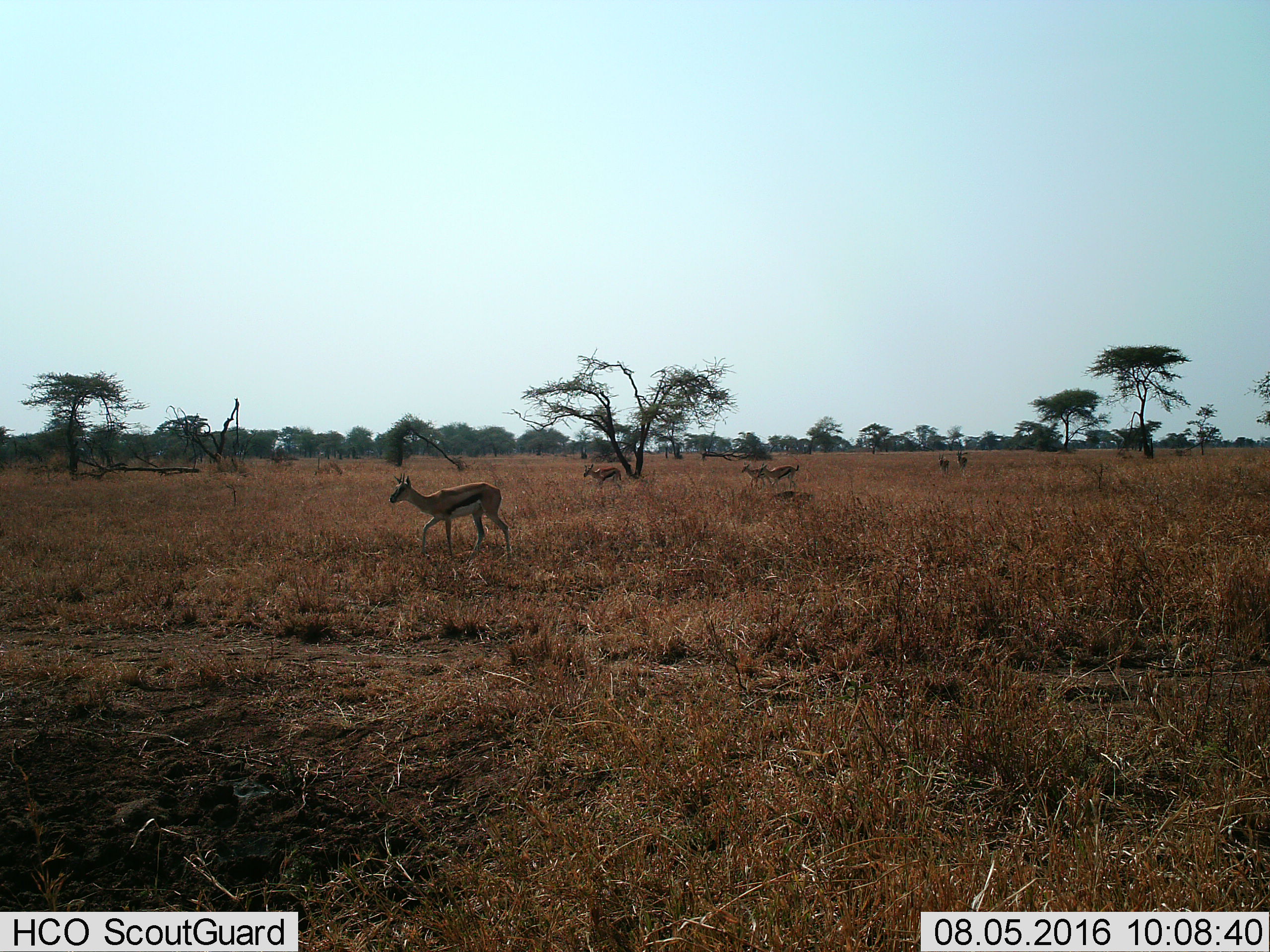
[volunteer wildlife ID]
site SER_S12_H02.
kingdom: Animalia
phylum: Chordata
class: Mammalia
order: Artiodactyla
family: Bovidae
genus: Eudorcas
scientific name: Eudorcas thomsonii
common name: thomson's gazelle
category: gazellethomsons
Gazellethomsons (thomson's gazelle) (Eudorcas thomsonii), count 6. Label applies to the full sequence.